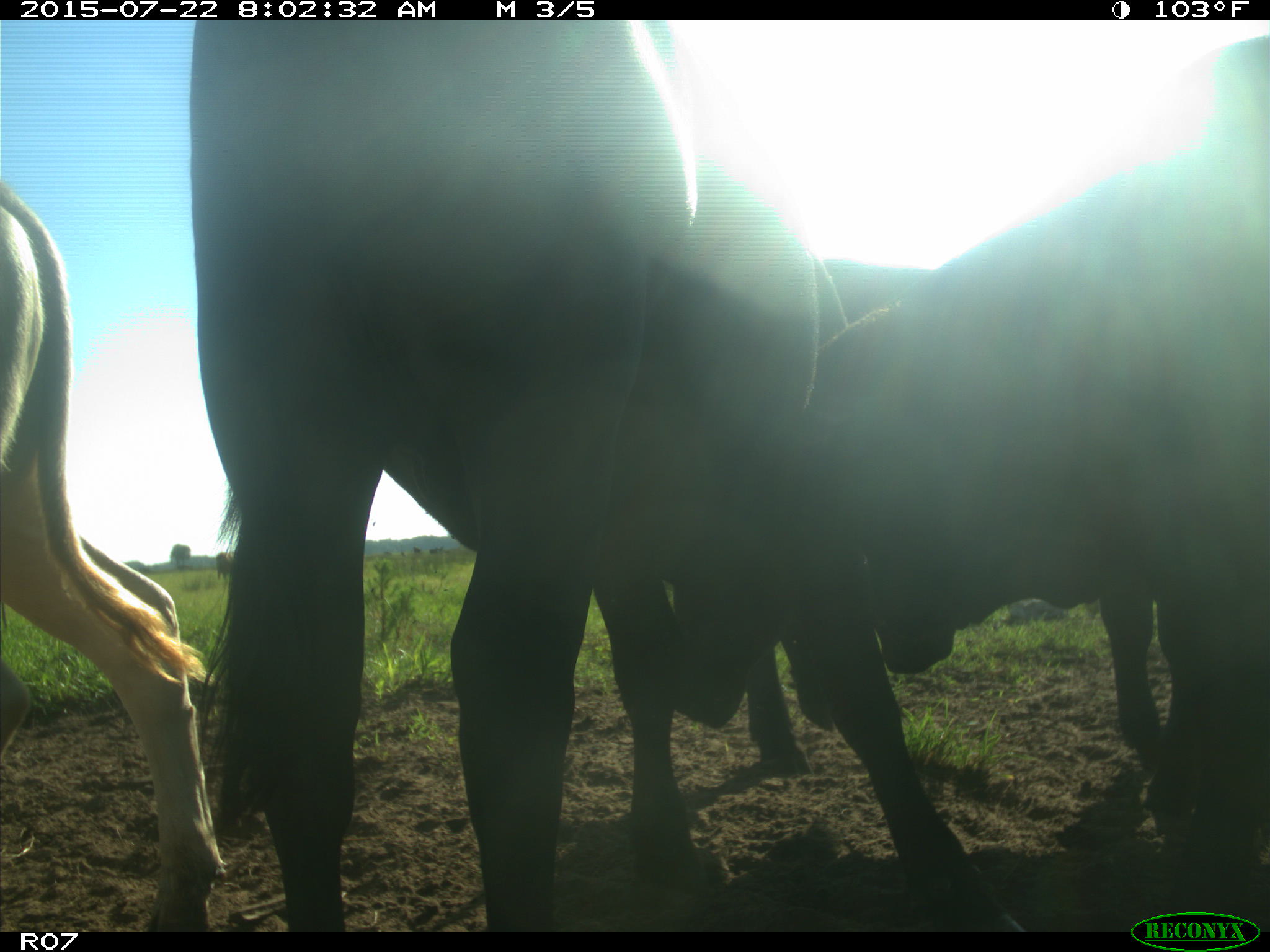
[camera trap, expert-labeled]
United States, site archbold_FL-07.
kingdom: Animalia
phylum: Chordata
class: Mammalia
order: Artiodactyla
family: Cervidae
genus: Odocoileus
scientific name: Odocoileus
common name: deer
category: unidentified deer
Unidentified deer (deer) (Odocoileus).